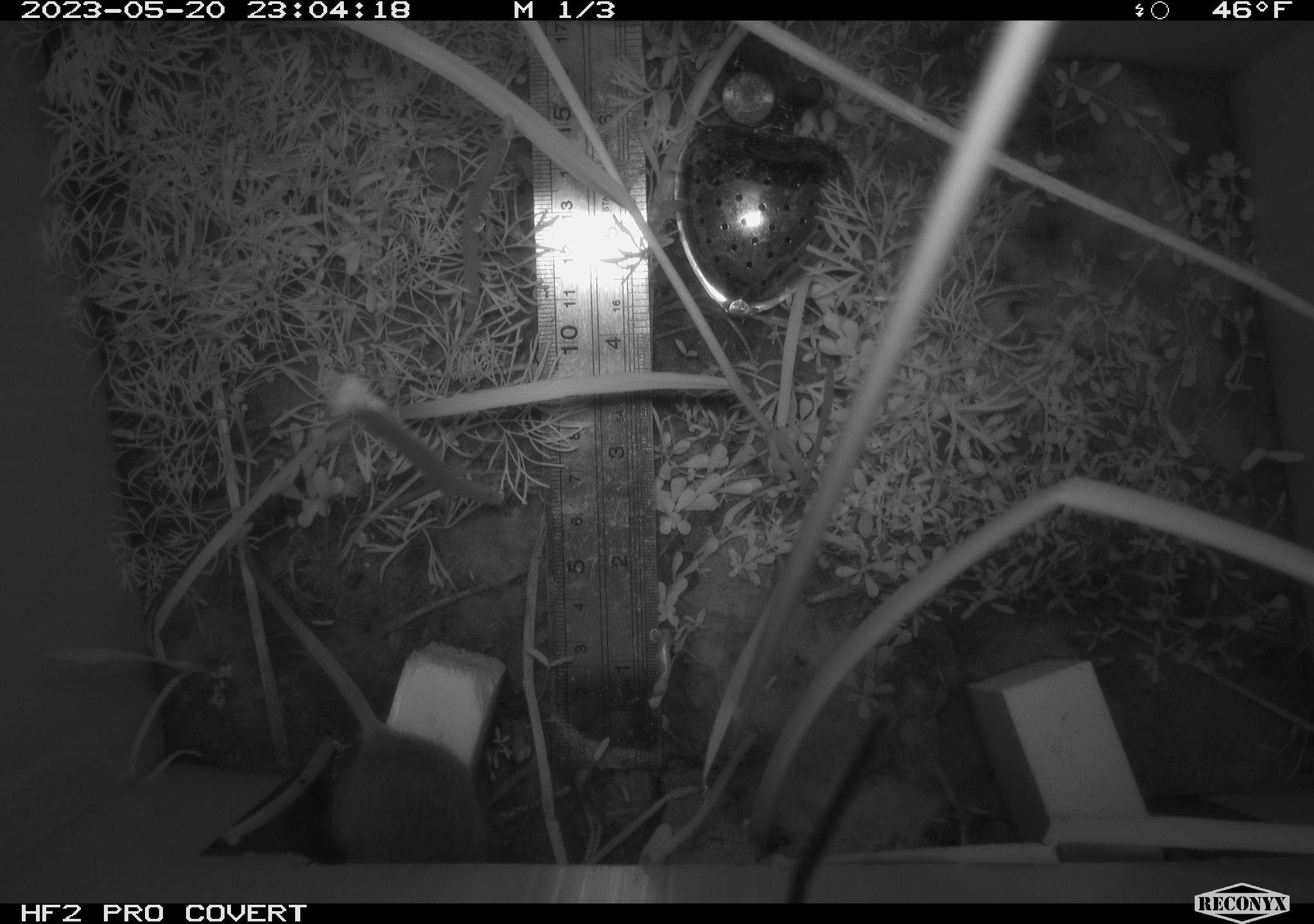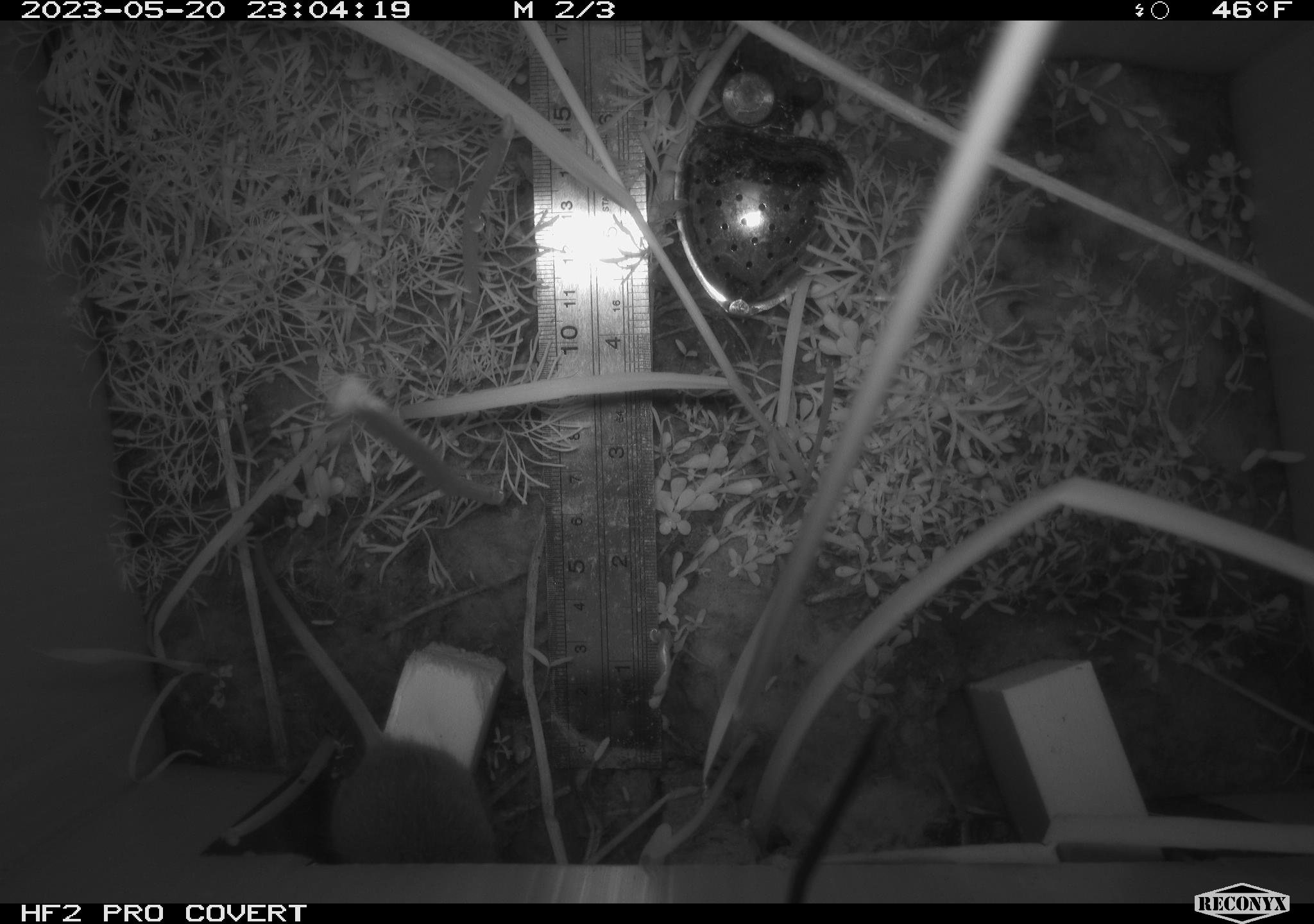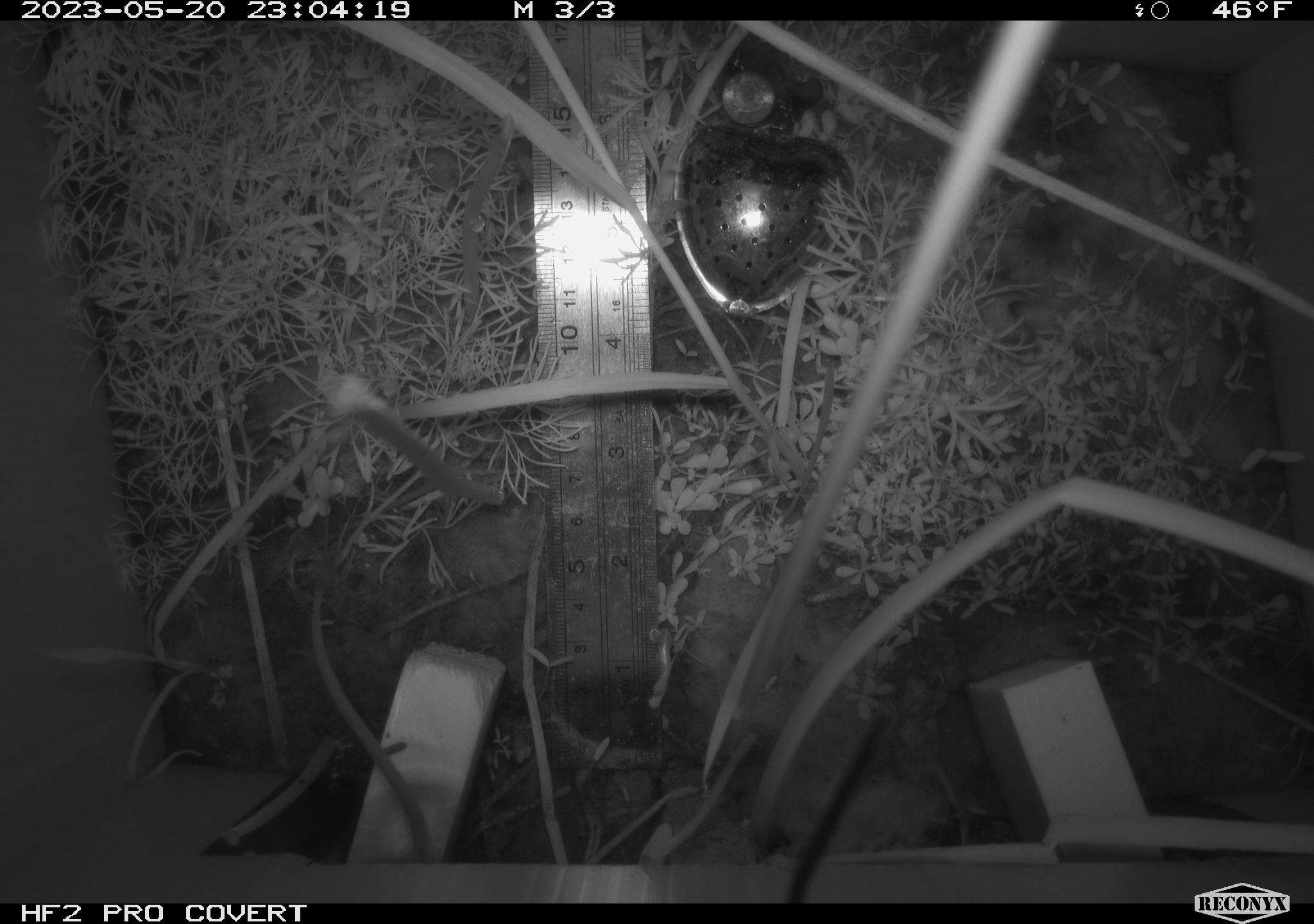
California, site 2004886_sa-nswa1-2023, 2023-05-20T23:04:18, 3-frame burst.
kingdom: Animalia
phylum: Chordata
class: Mammalia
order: Rodentia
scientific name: Rodentia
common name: mouse species